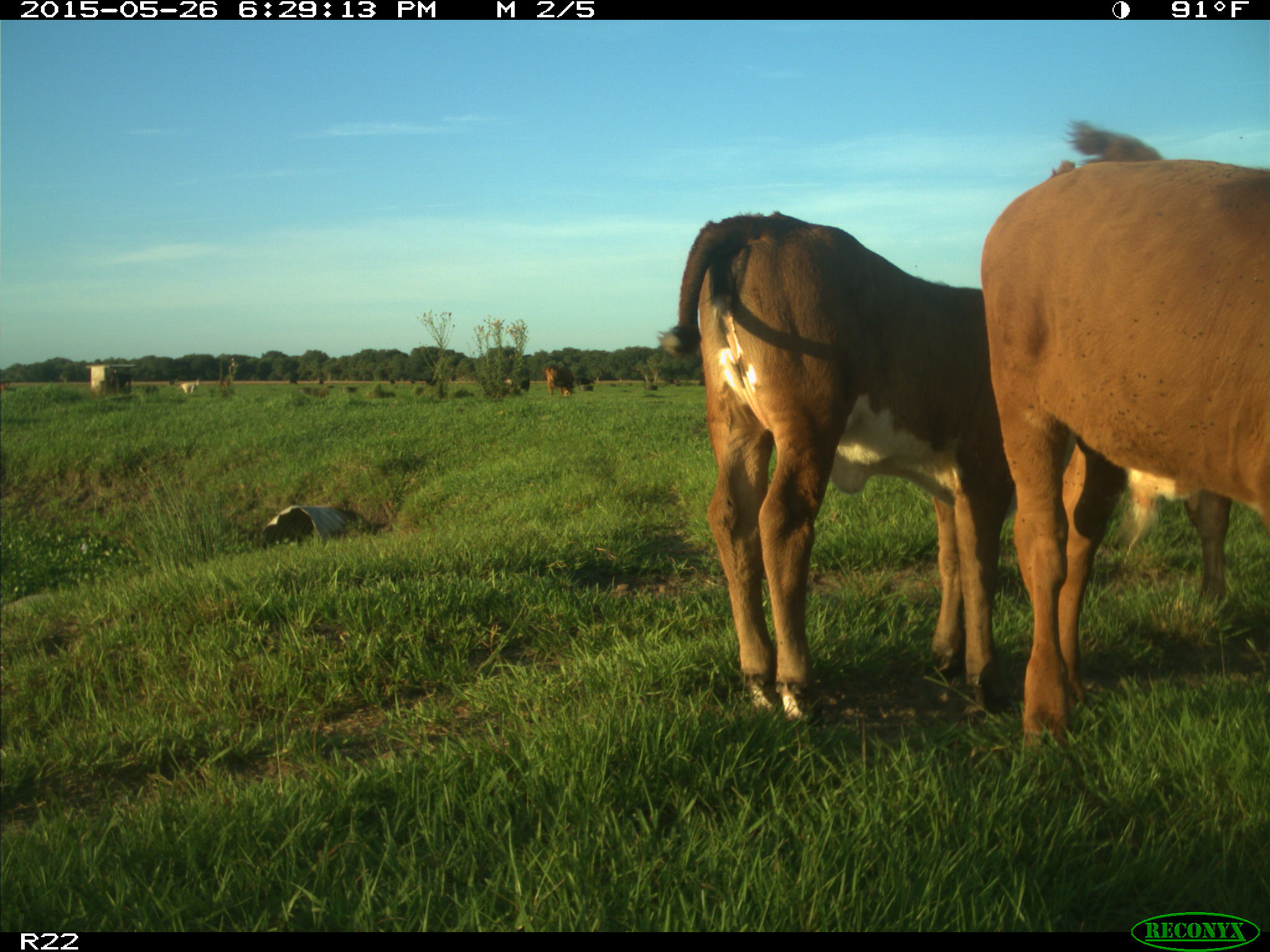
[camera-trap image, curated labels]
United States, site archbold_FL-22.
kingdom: Animalia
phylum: Chordata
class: Mammalia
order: Artiodactyla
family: Bovidae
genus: Bos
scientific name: Bos taurus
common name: domestic cow